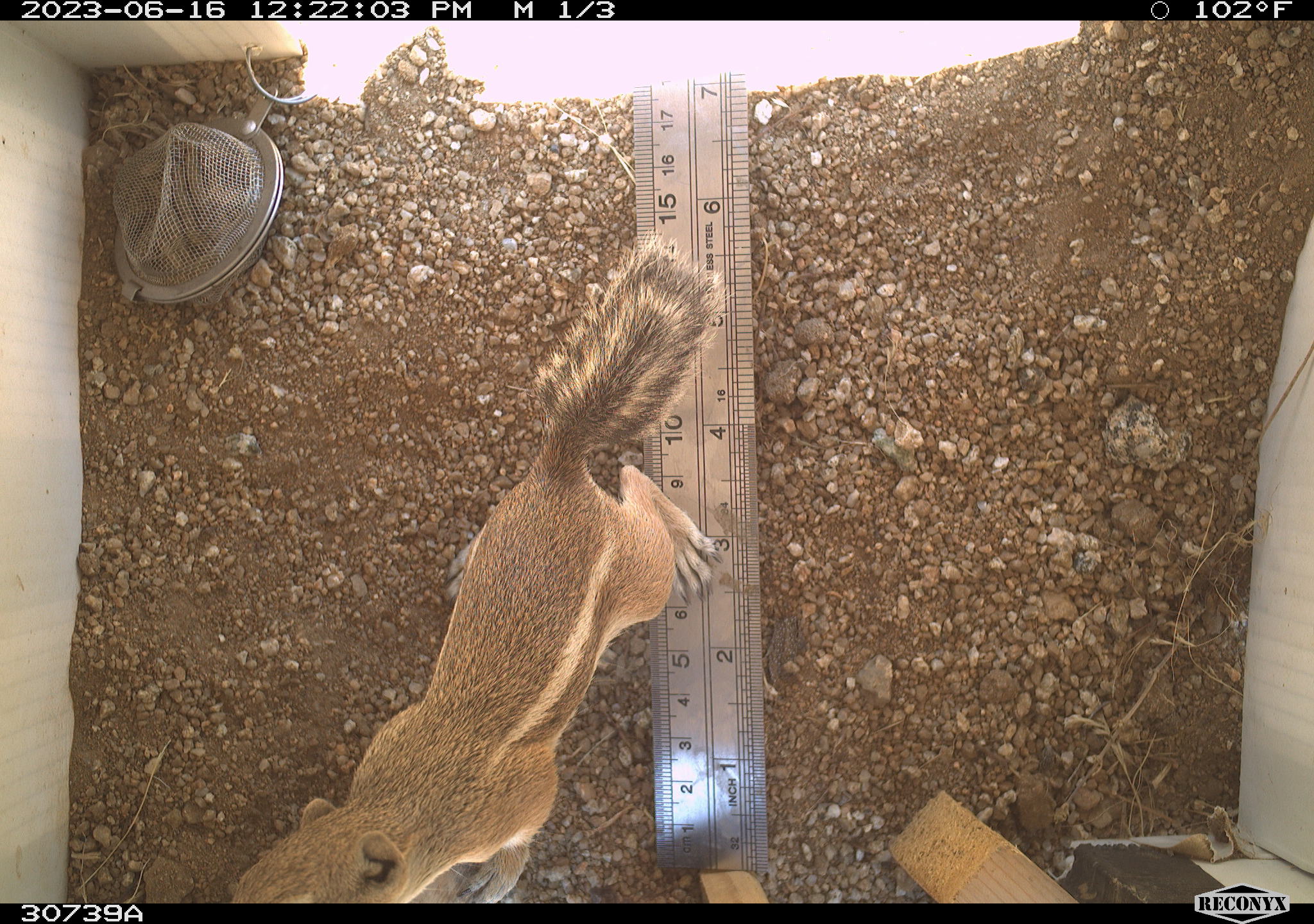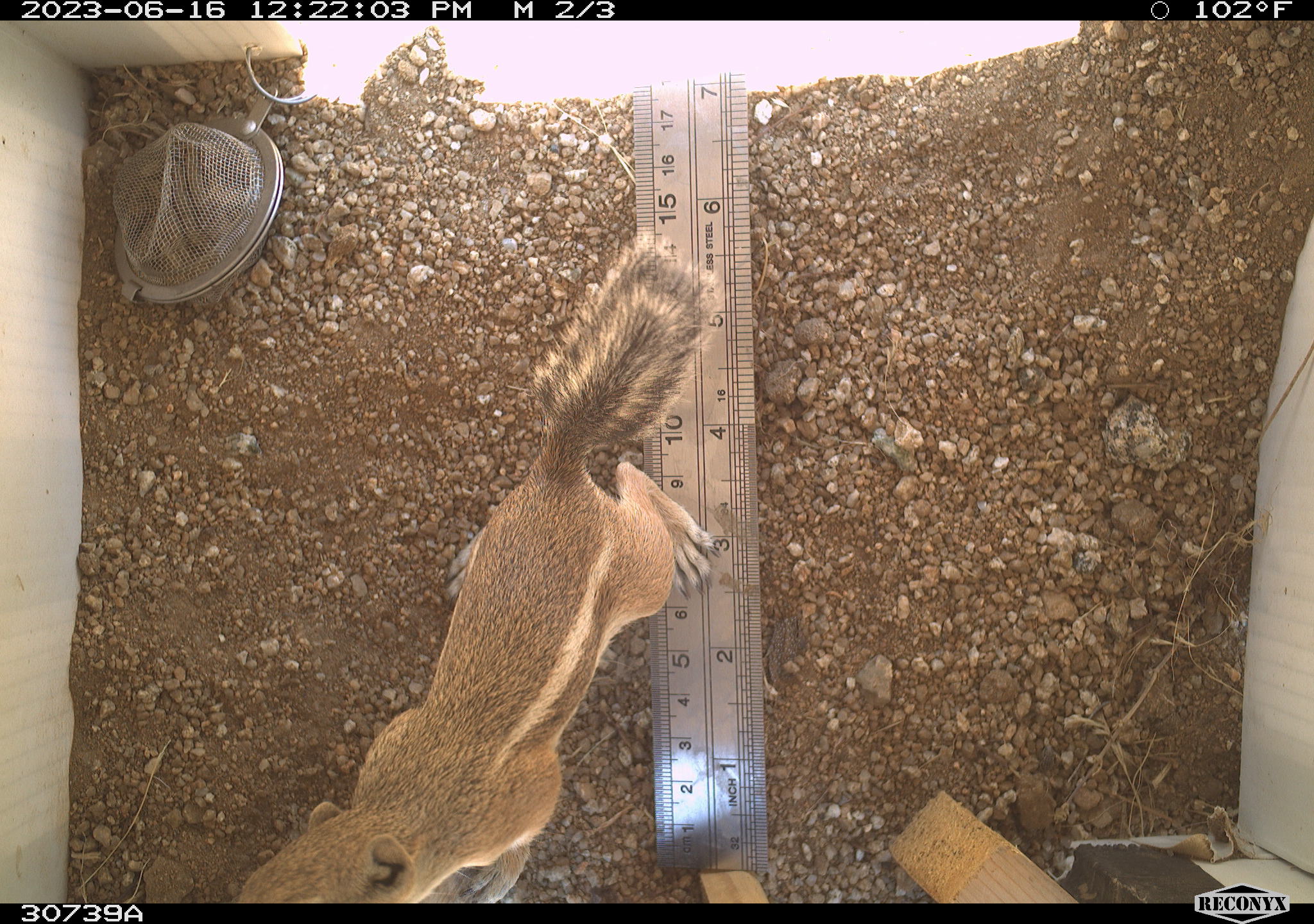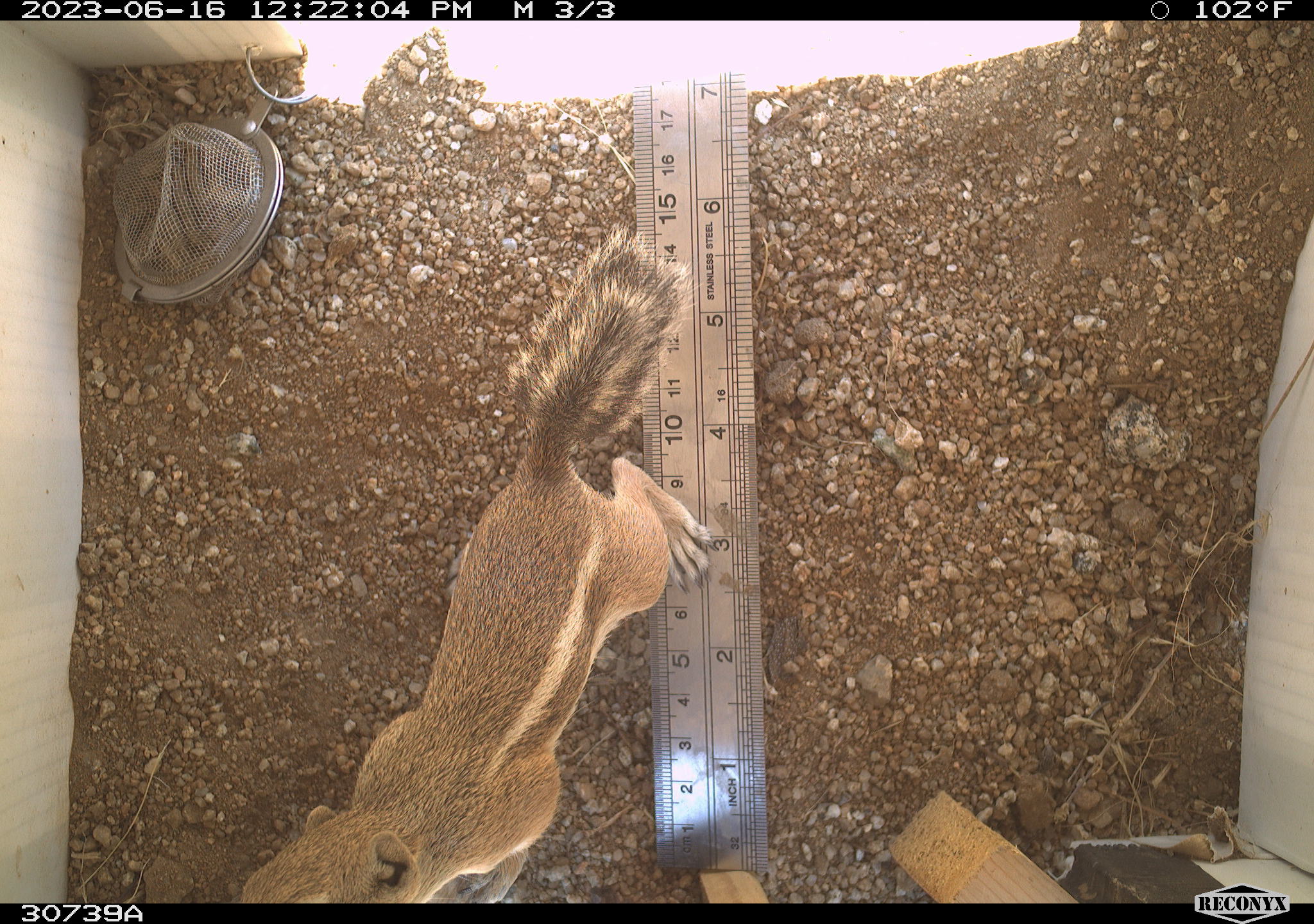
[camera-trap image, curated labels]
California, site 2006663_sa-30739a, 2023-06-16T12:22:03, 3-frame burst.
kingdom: Animalia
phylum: Chordata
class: Mammalia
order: Rodentia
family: Sciuridae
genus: Ammospermophilus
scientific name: Ammospermophilus leucurus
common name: white-tailed antelope squirrel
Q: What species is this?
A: White-tailed antelope squirrel (Ammospermophilus leucurus).